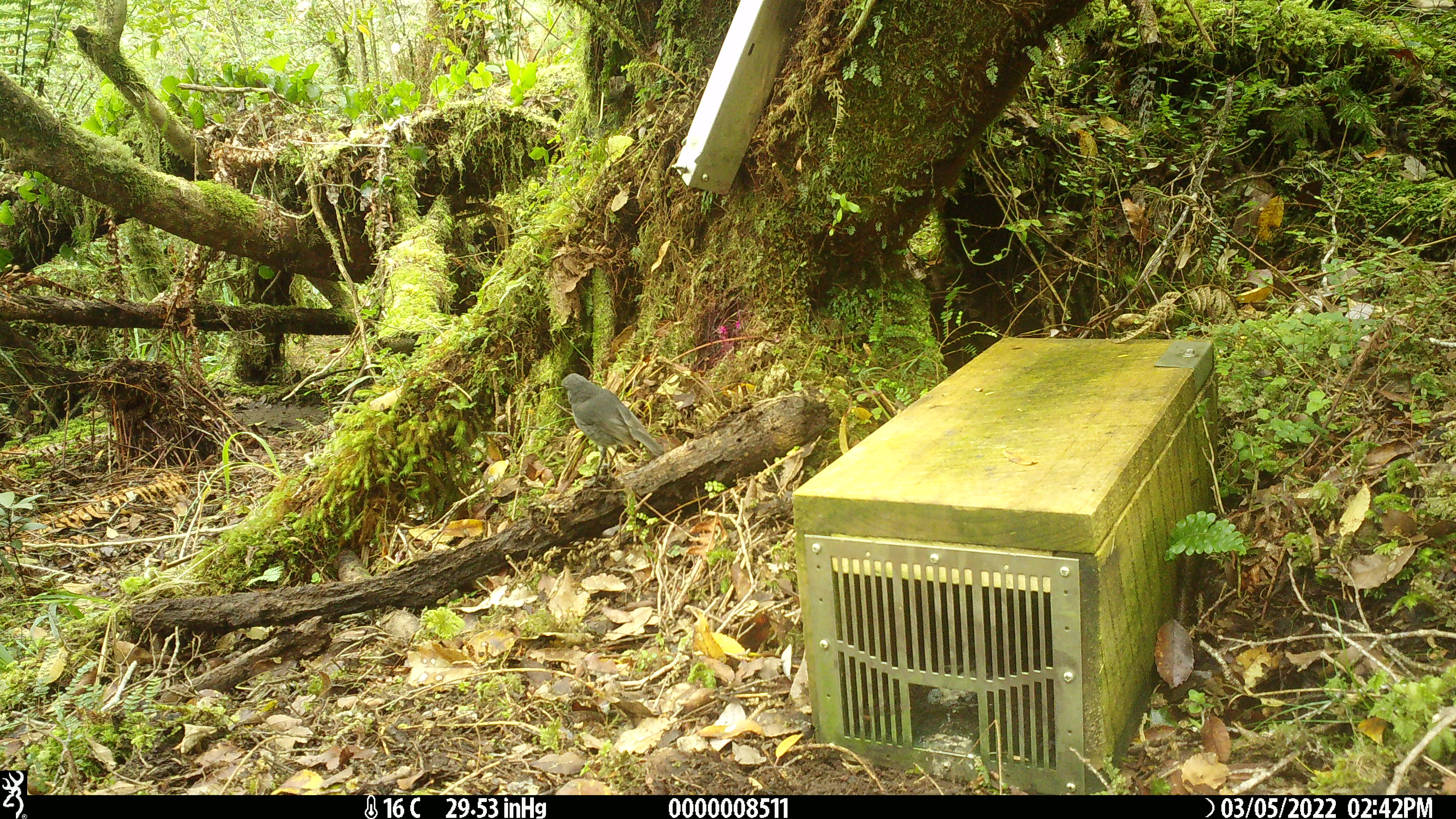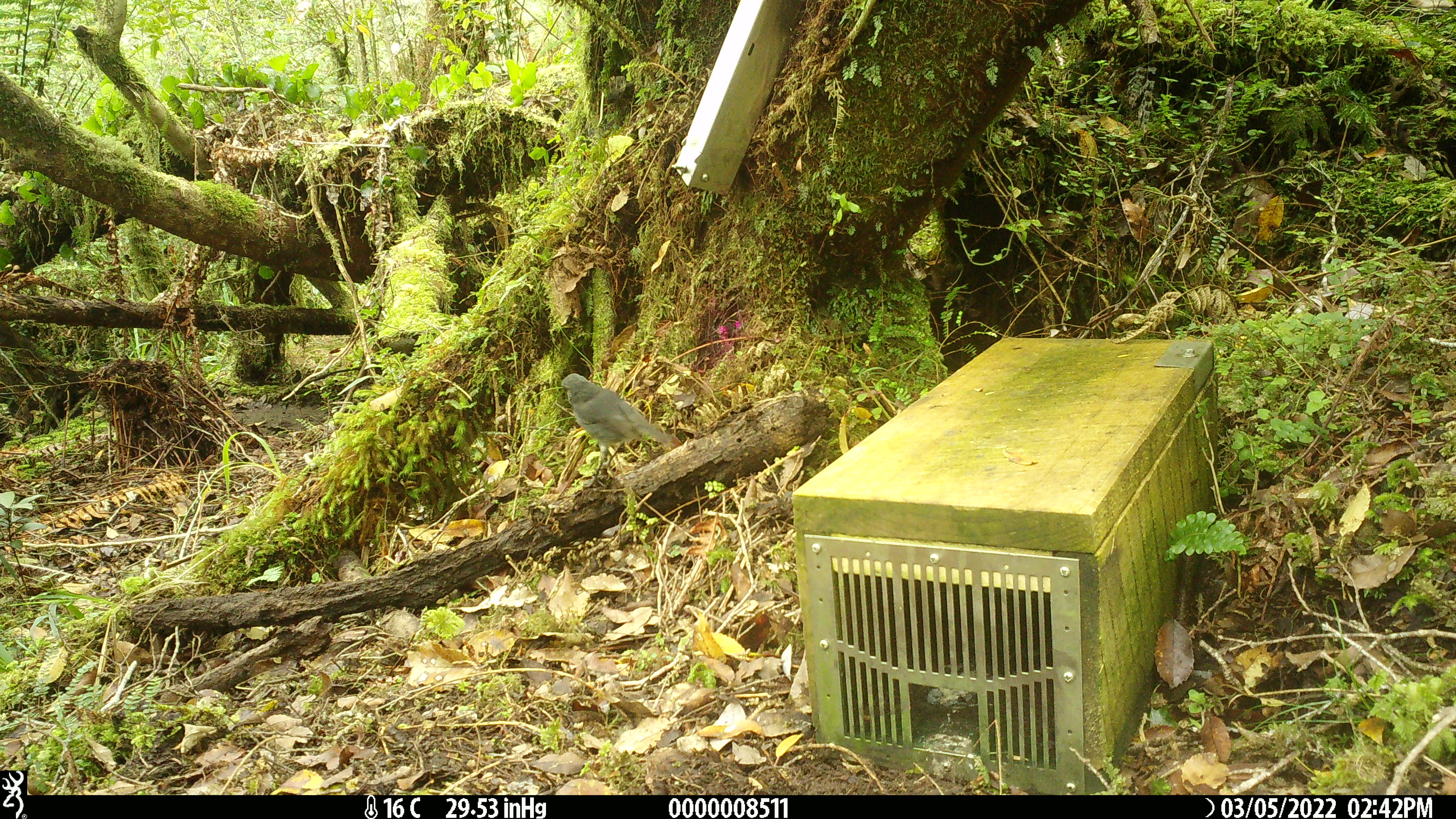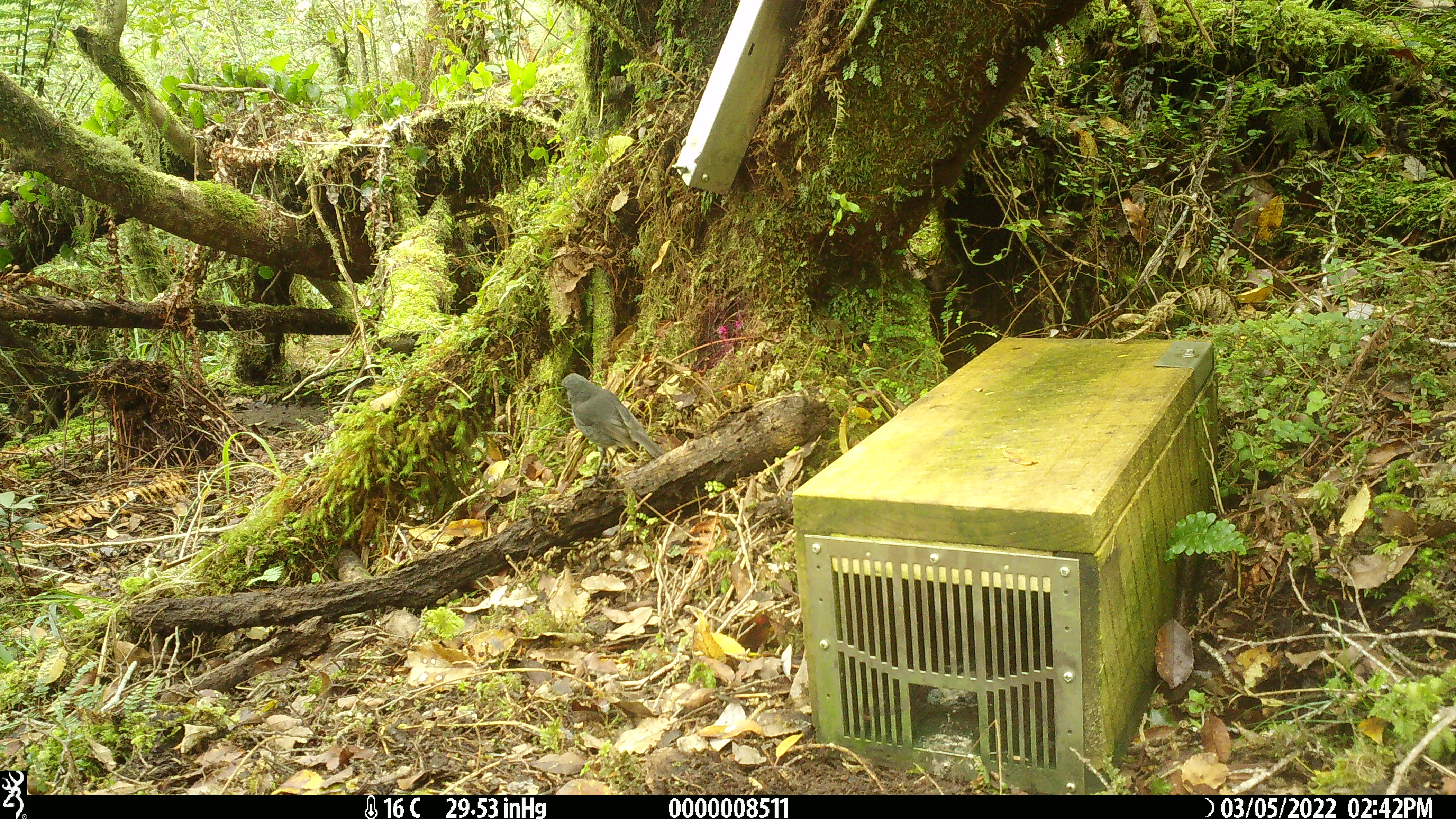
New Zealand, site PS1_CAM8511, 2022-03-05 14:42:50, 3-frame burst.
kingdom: Animalia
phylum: Chordata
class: Aves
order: Passeriformes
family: Petroicidae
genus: Petroica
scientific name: Petroica australis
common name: new zealand robin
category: robin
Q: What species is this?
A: Robin (new zealand robin) (Petroica australis).